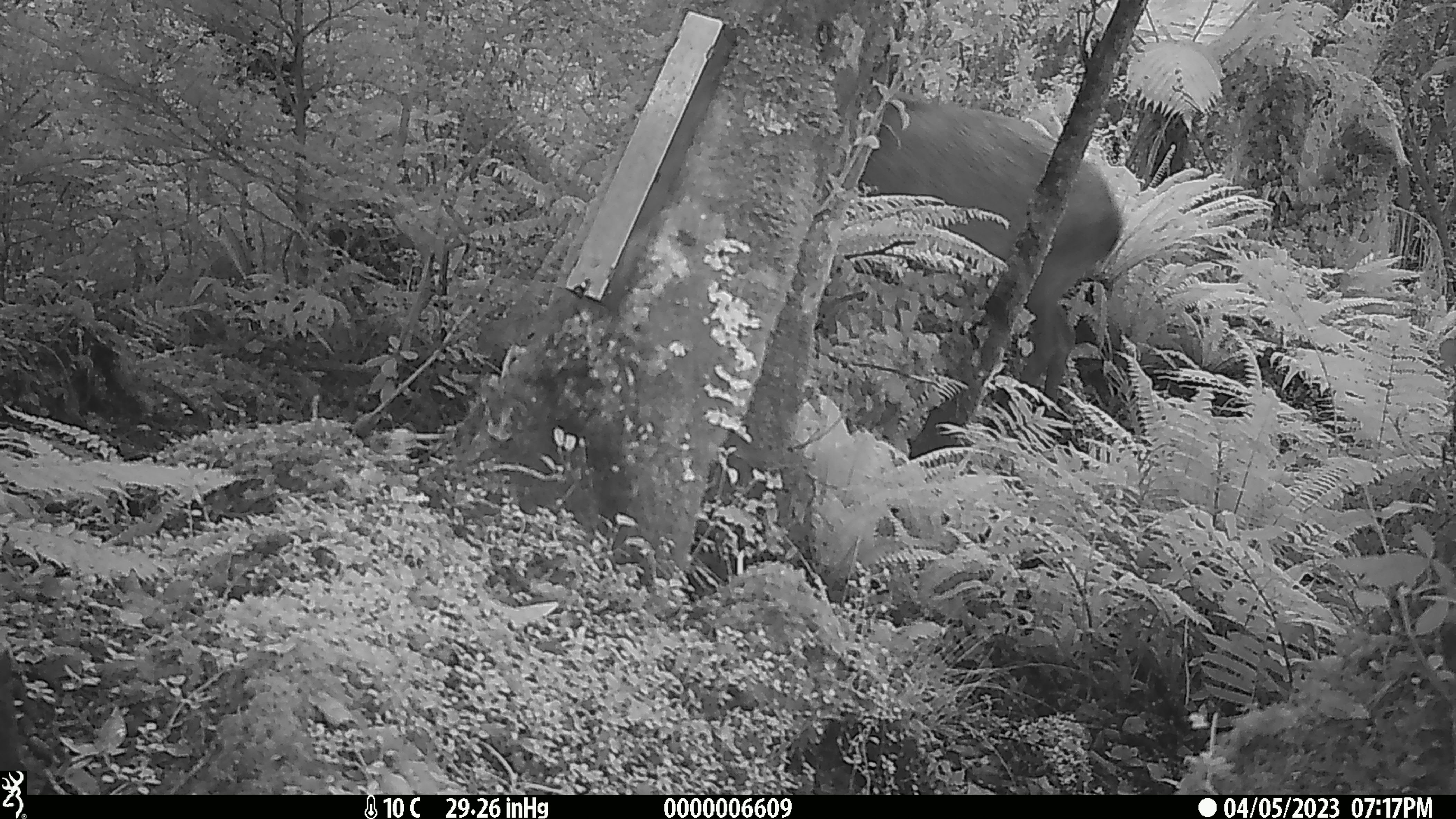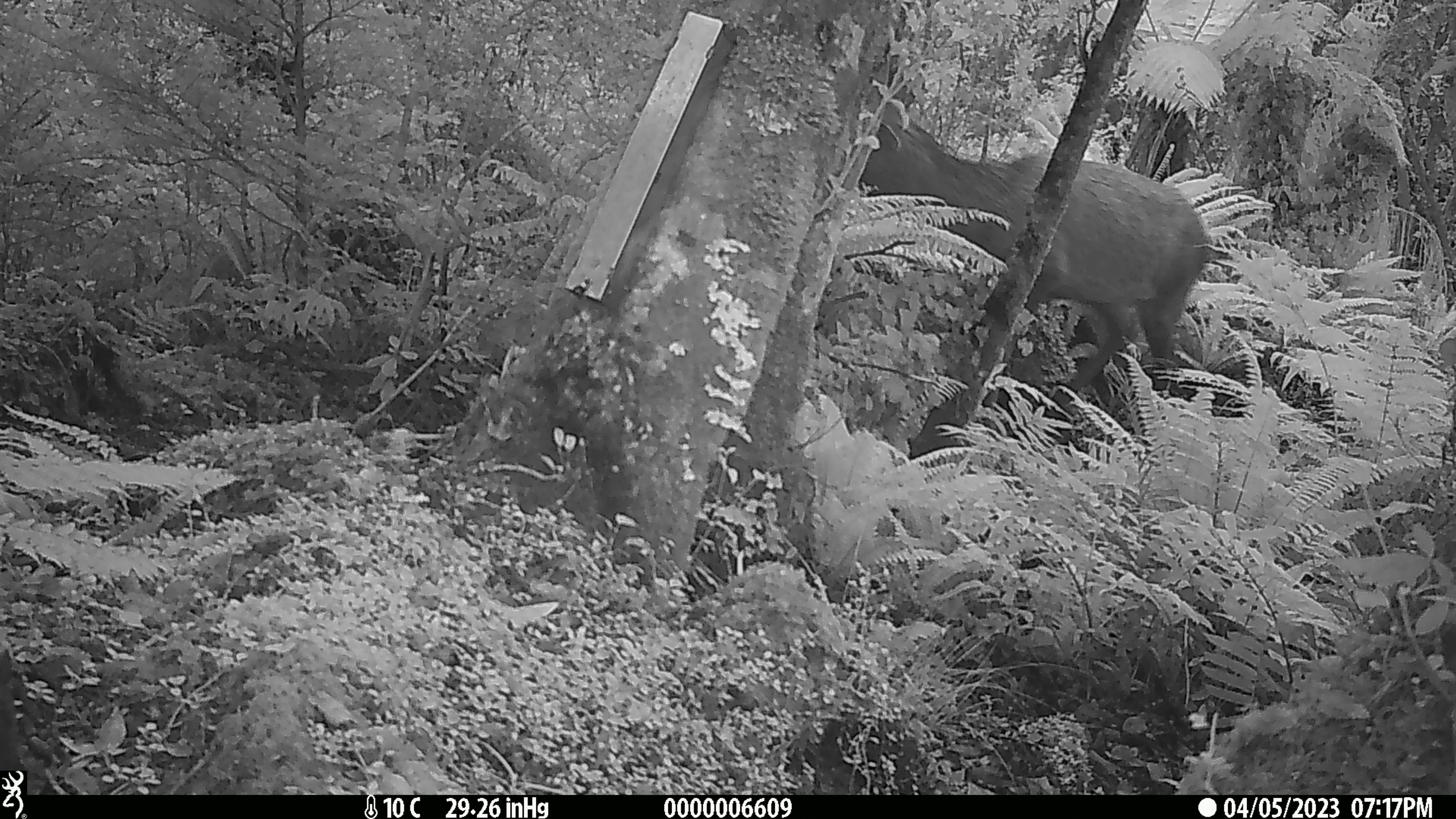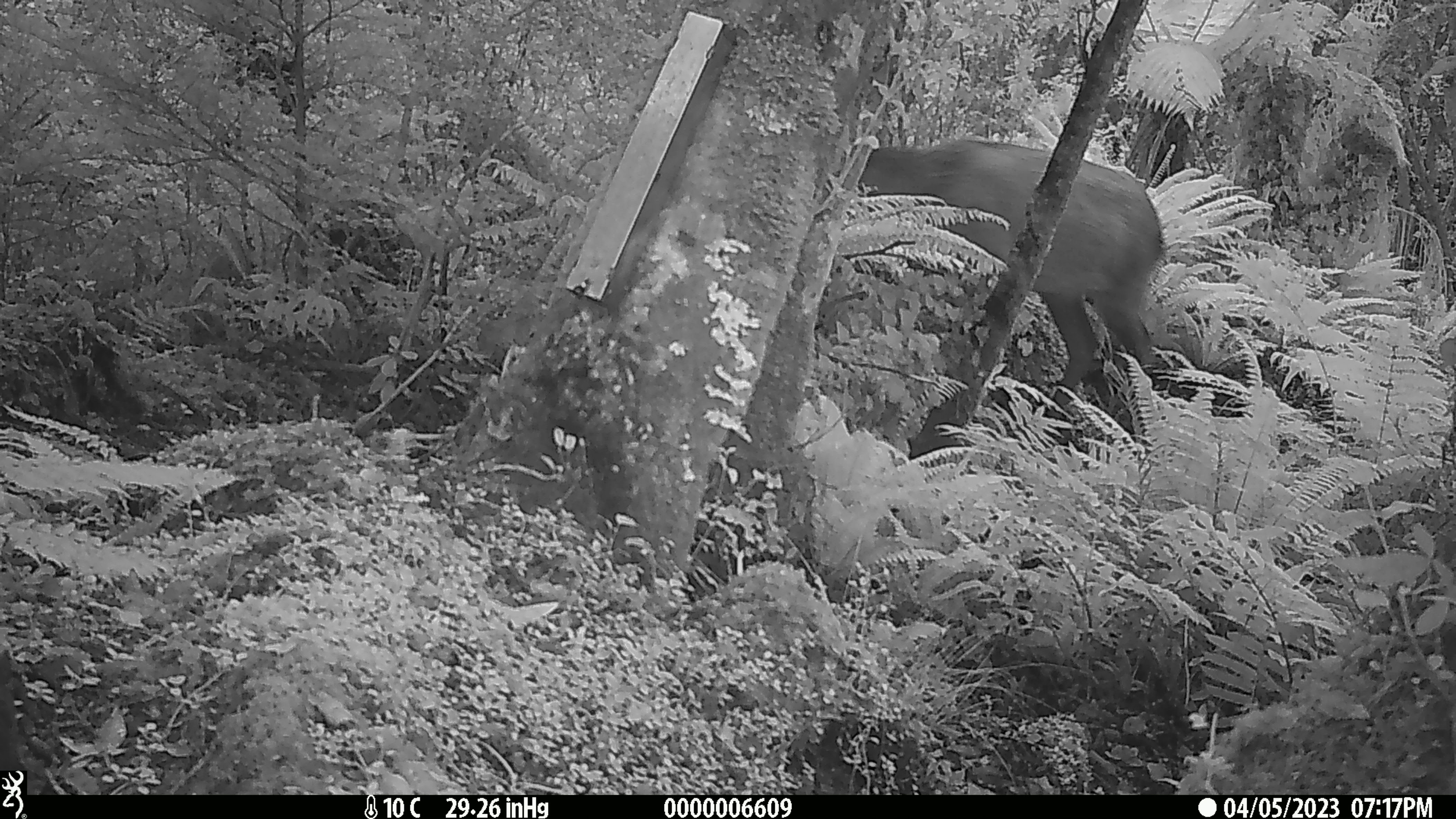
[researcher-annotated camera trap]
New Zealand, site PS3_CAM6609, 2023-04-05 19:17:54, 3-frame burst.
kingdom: Animalia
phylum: Chordata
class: Mammalia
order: Artiodactyla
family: Cervidae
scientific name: Cervidae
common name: deer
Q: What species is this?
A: Deer (Cervidae).